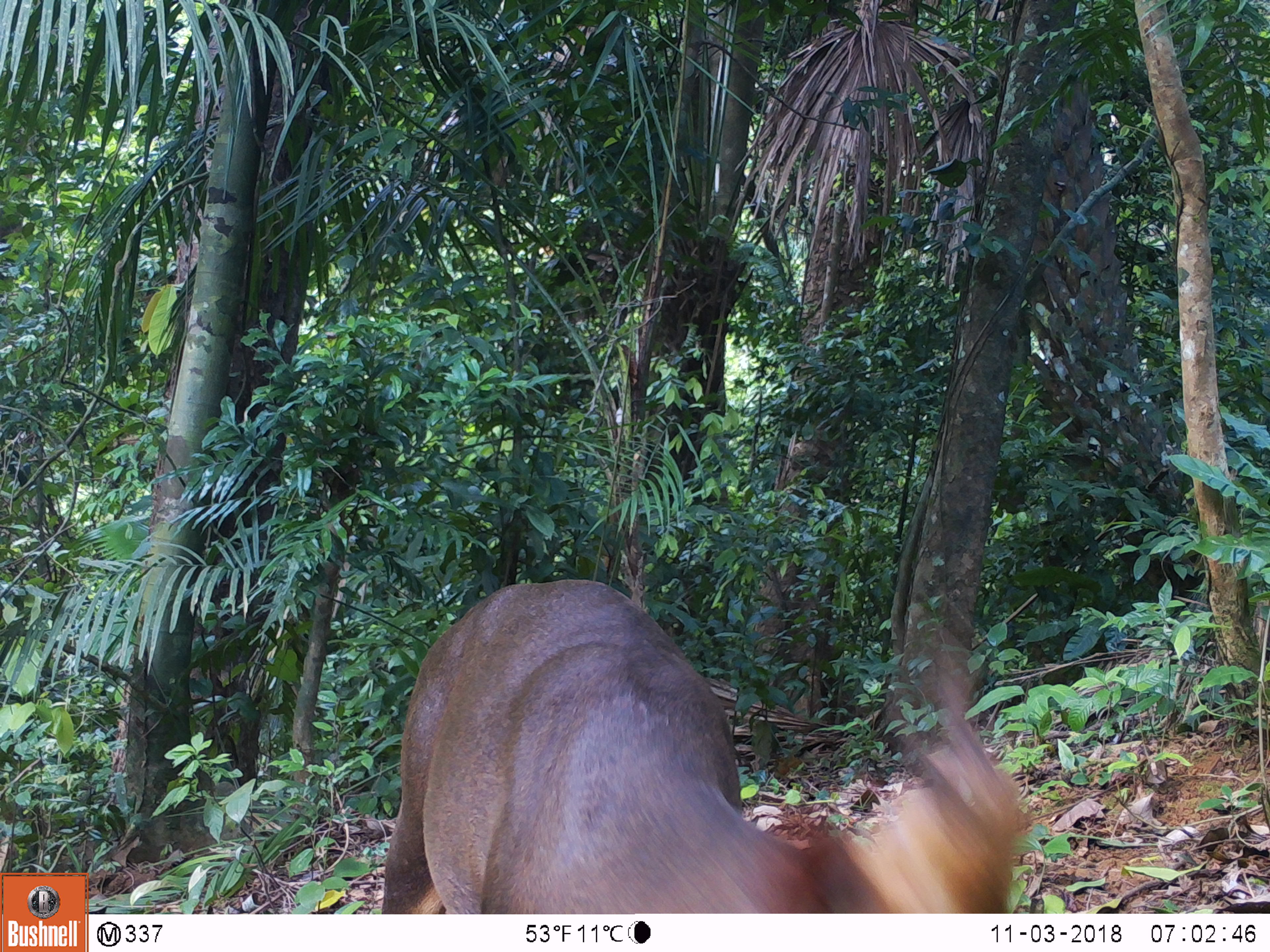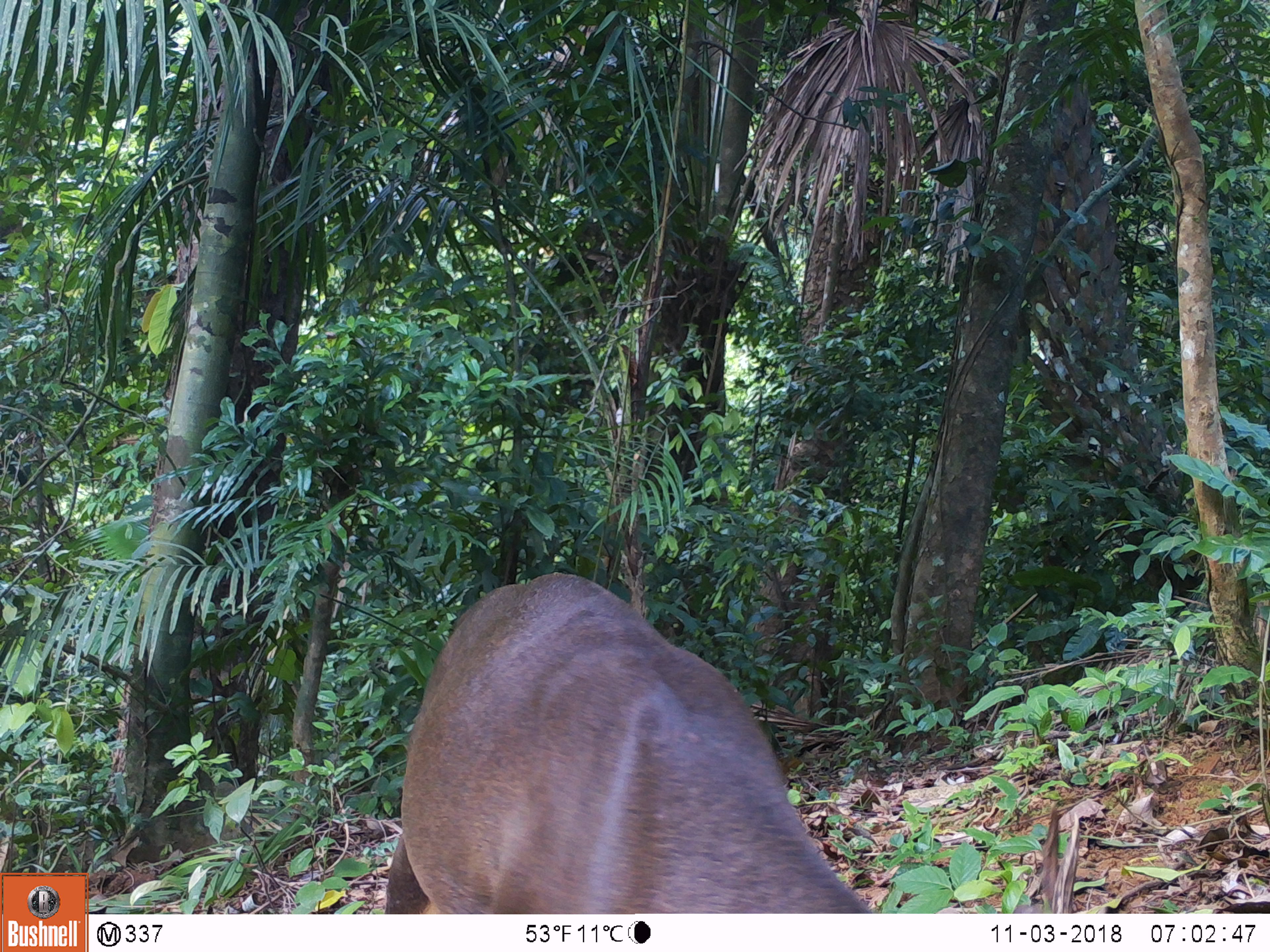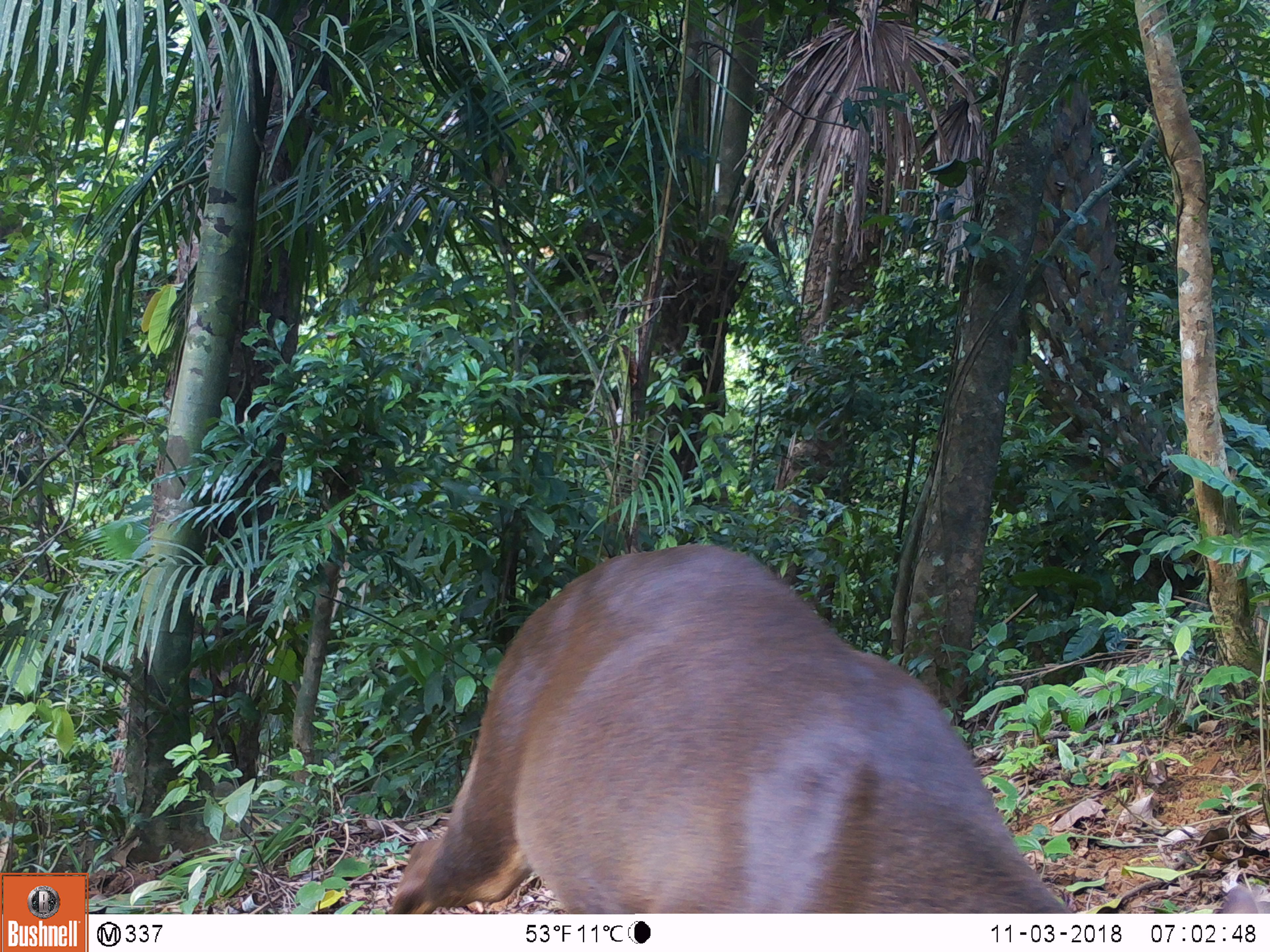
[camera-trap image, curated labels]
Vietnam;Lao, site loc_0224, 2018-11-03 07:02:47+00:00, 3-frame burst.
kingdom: Animalia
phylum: Chordata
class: Mammalia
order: Artiodactyla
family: Cervidae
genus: Muntiacus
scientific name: Muntiacus vuquangensis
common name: large-antlered muntjac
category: large antlered muntjac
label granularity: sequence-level